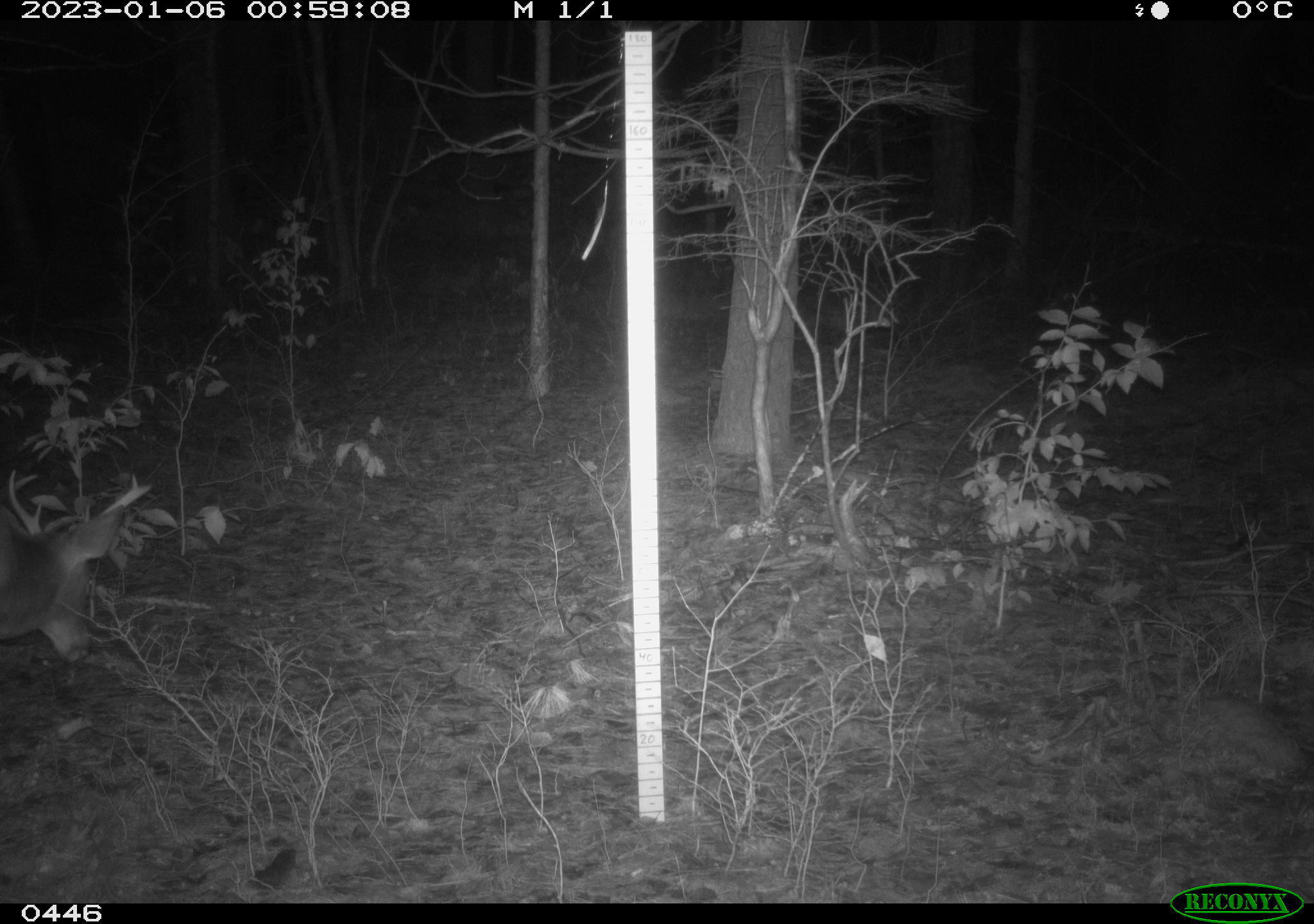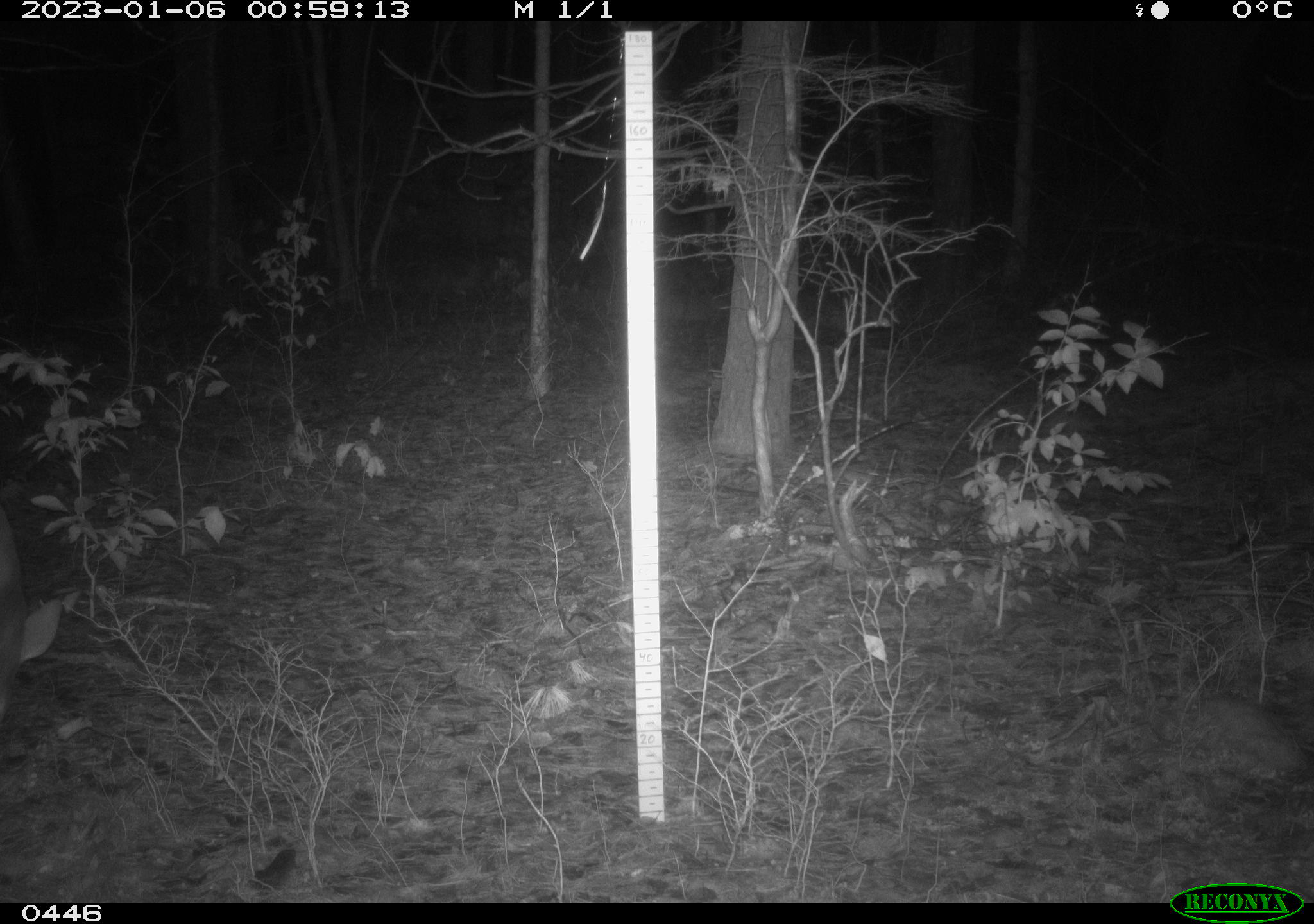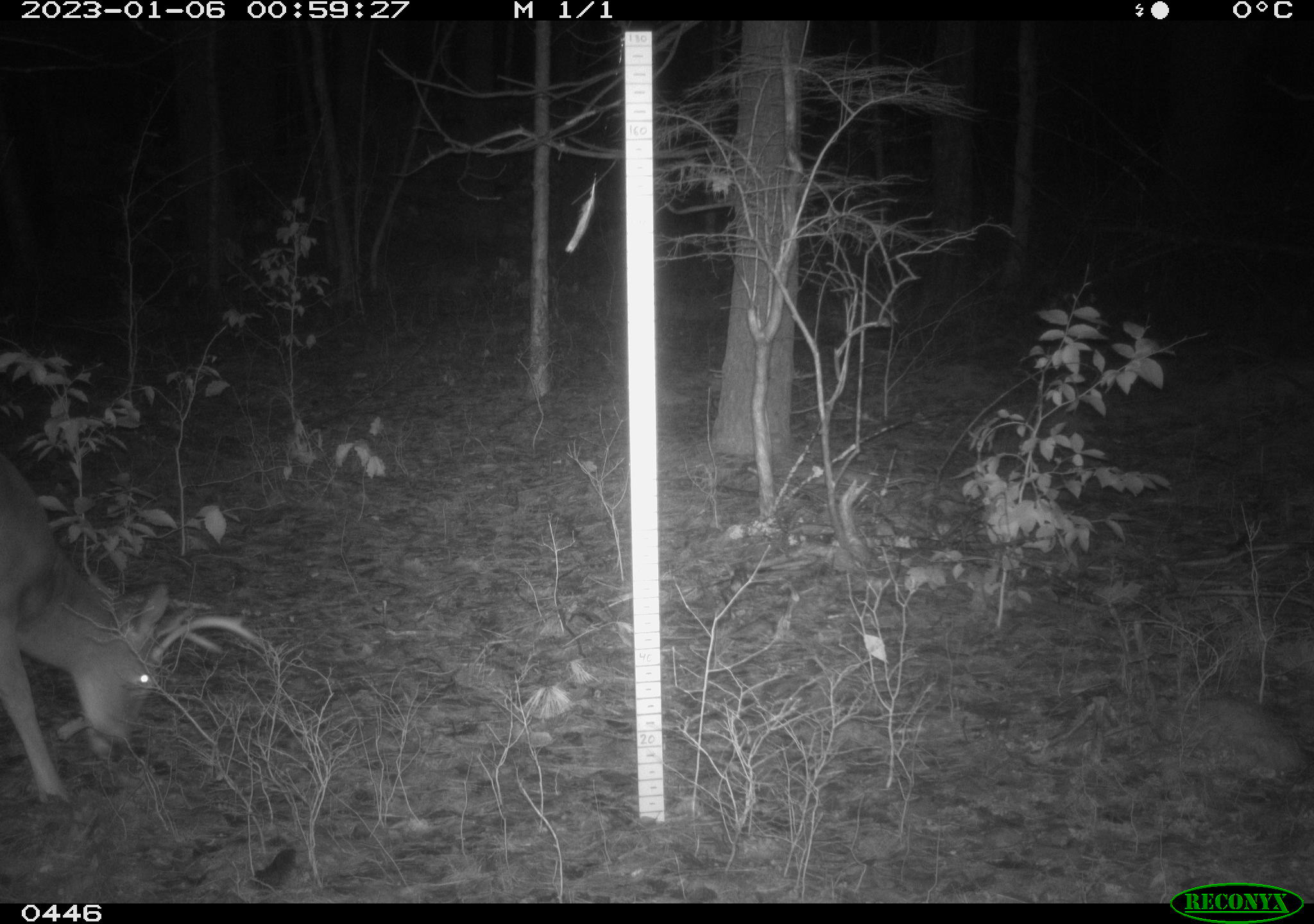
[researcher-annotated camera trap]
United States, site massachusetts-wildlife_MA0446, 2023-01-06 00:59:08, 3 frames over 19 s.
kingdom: Animalia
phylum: Chordata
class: Mammalia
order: Artiodactyla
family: Cervidae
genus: Odocoileus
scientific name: Odocoileus virginianus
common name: white-tailed deer